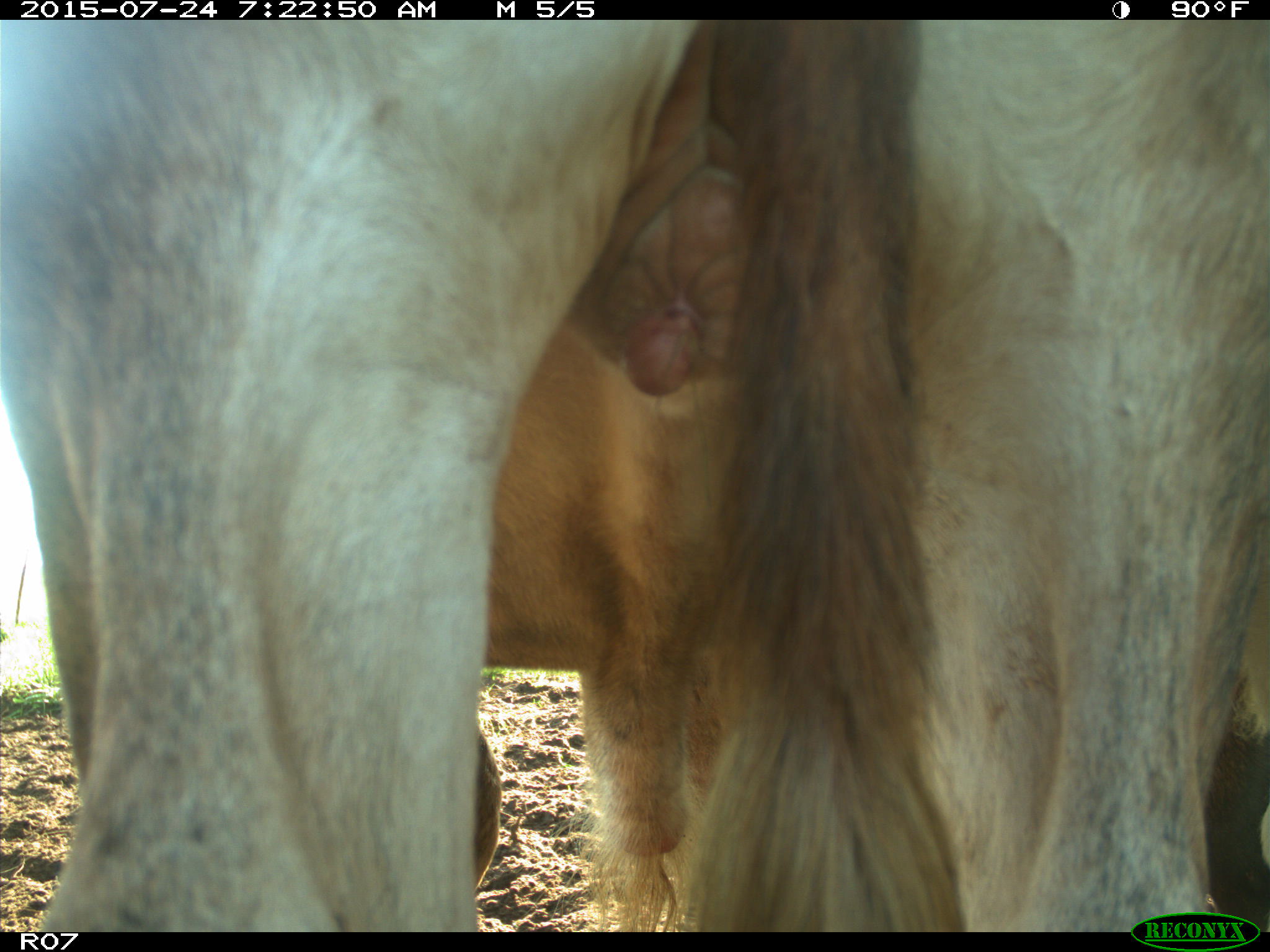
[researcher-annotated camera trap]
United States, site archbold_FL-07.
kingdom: Animalia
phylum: Chordata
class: Mammalia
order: Artiodactyla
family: Bovidae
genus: Bos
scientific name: Bos taurus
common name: domestic cow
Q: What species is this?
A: Bos taurus (domestic cow).